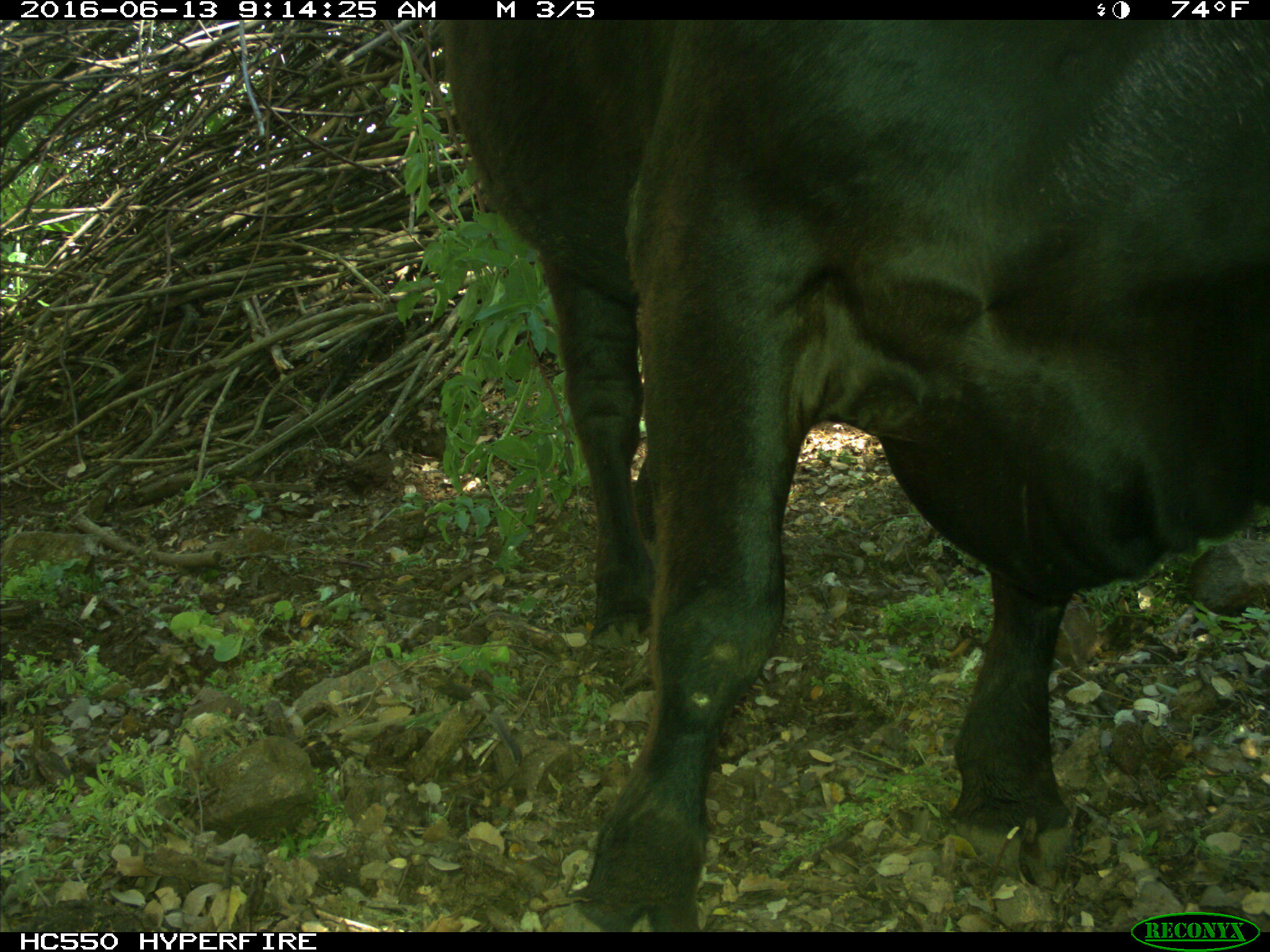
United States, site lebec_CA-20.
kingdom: Animalia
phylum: Chordata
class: Mammalia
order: Artiodactyla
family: Bovidae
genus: Bos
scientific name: Bos taurus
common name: domestic cow